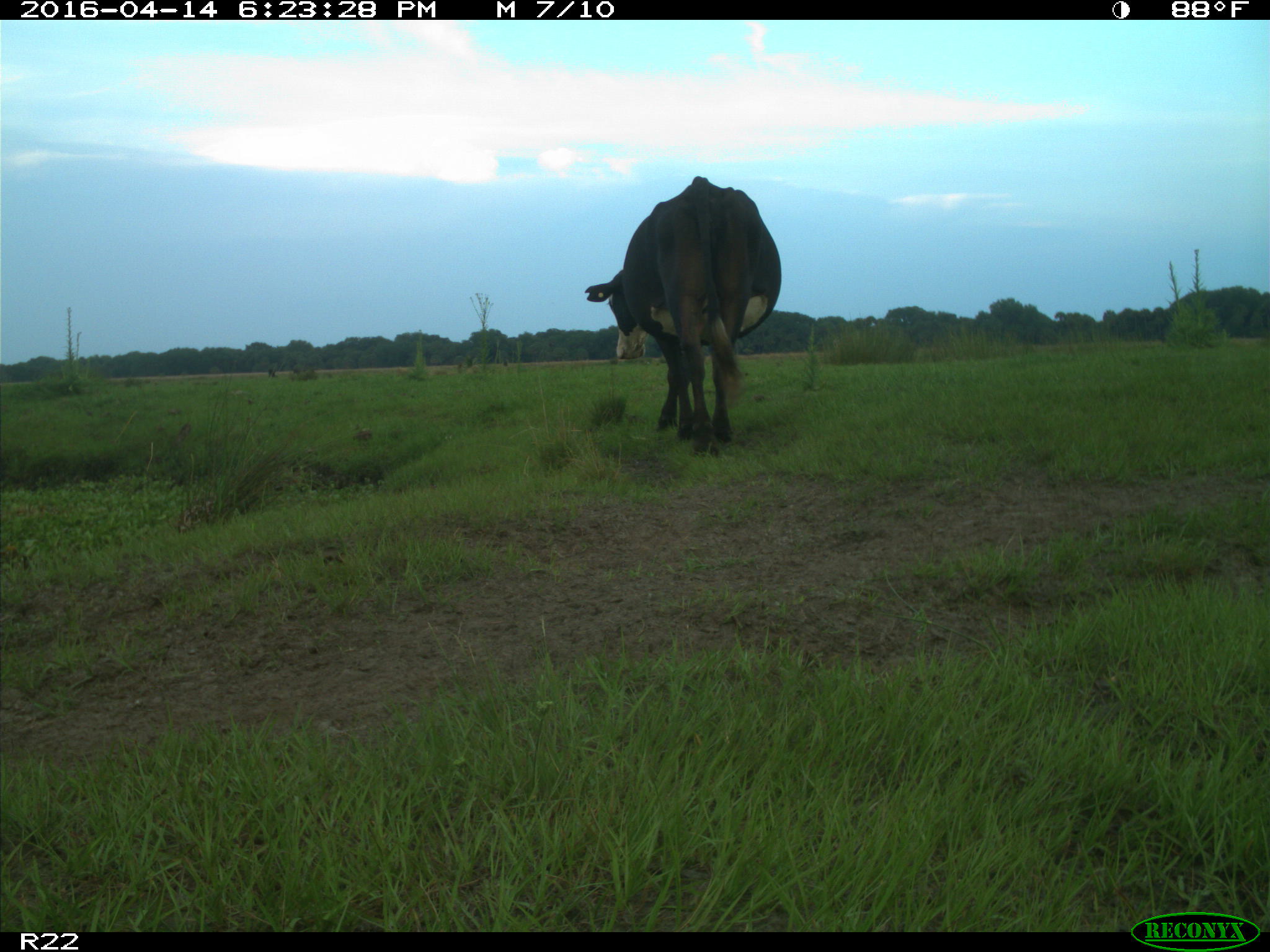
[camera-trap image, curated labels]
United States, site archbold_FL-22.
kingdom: Animalia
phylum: Chordata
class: Mammalia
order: Artiodactyla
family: Bovidae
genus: Bos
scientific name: Bos taurus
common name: domestic cow